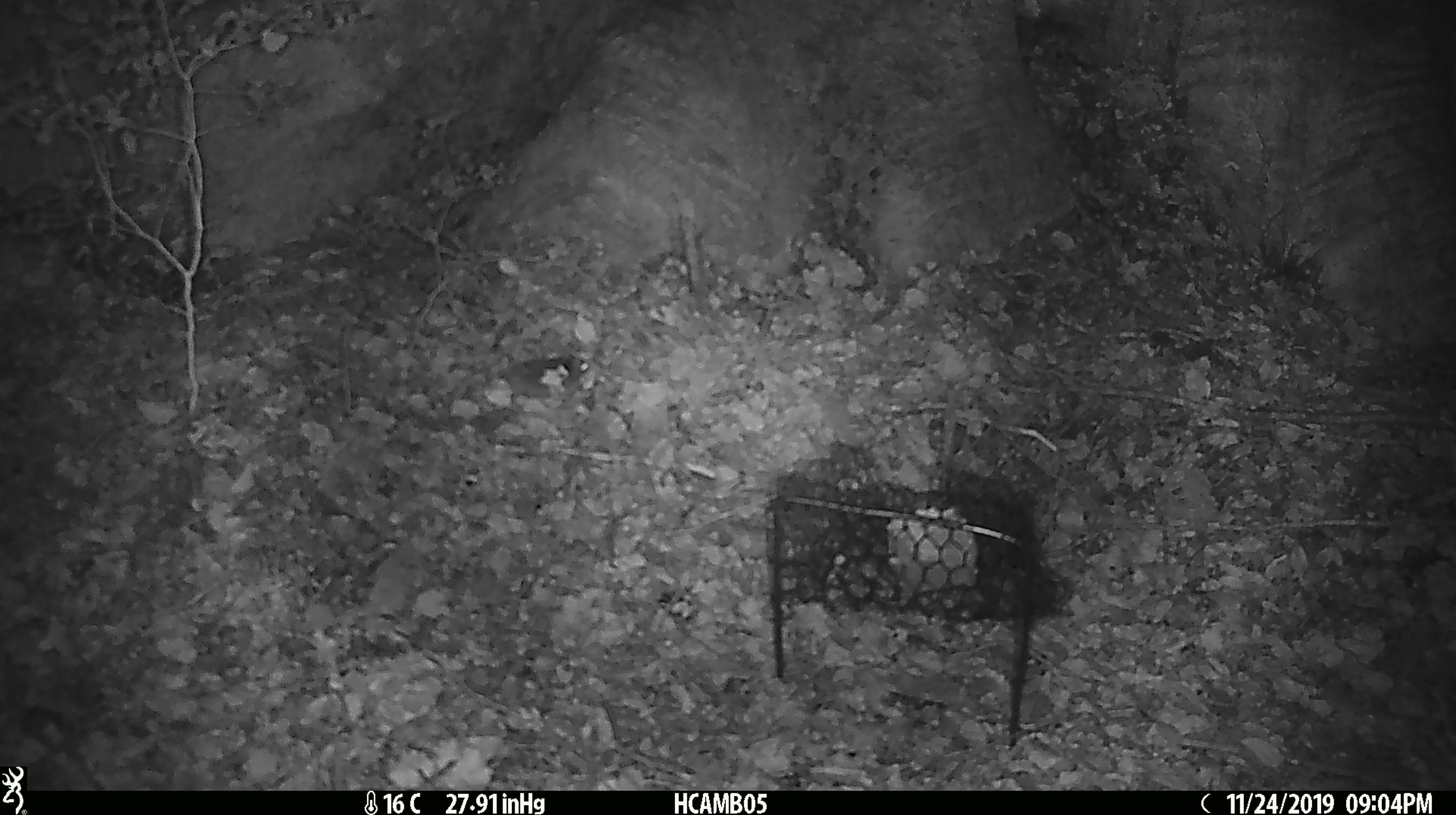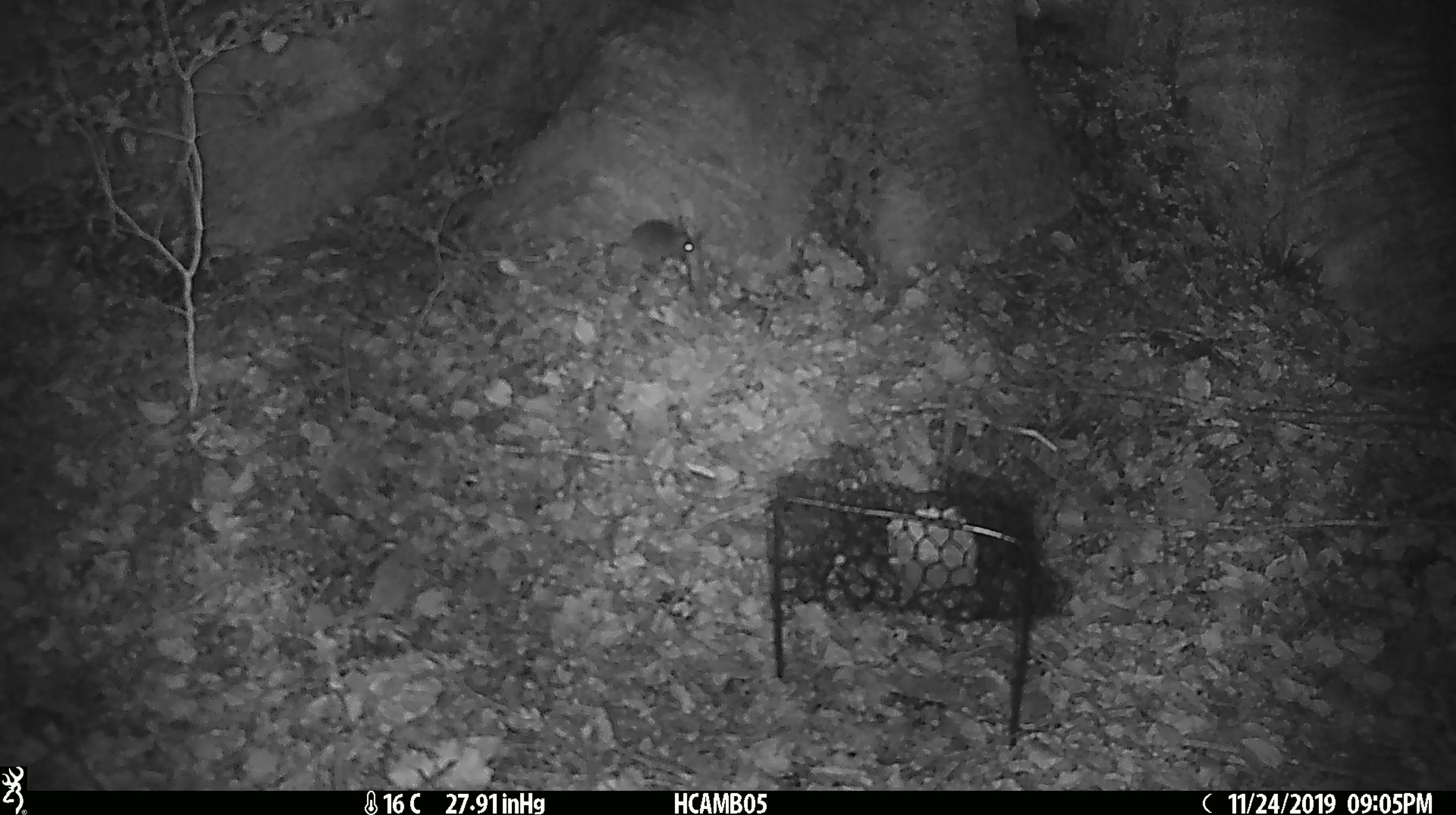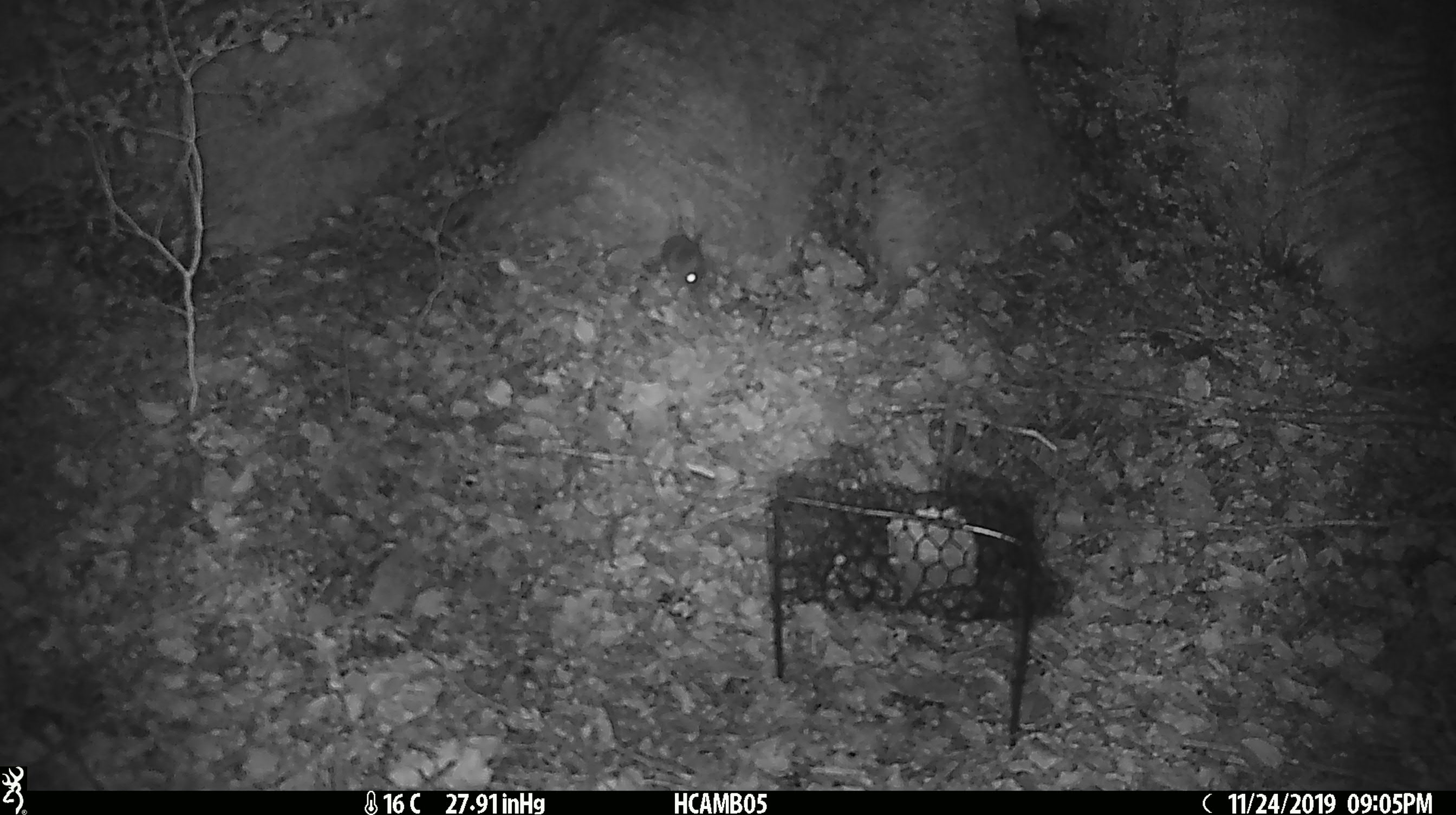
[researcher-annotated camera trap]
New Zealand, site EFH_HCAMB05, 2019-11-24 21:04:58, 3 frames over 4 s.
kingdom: Animalia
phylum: Chordata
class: Mammalia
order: Rodentia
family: Muridae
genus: Mus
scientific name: Mus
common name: mouse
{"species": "mouse (Mus)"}